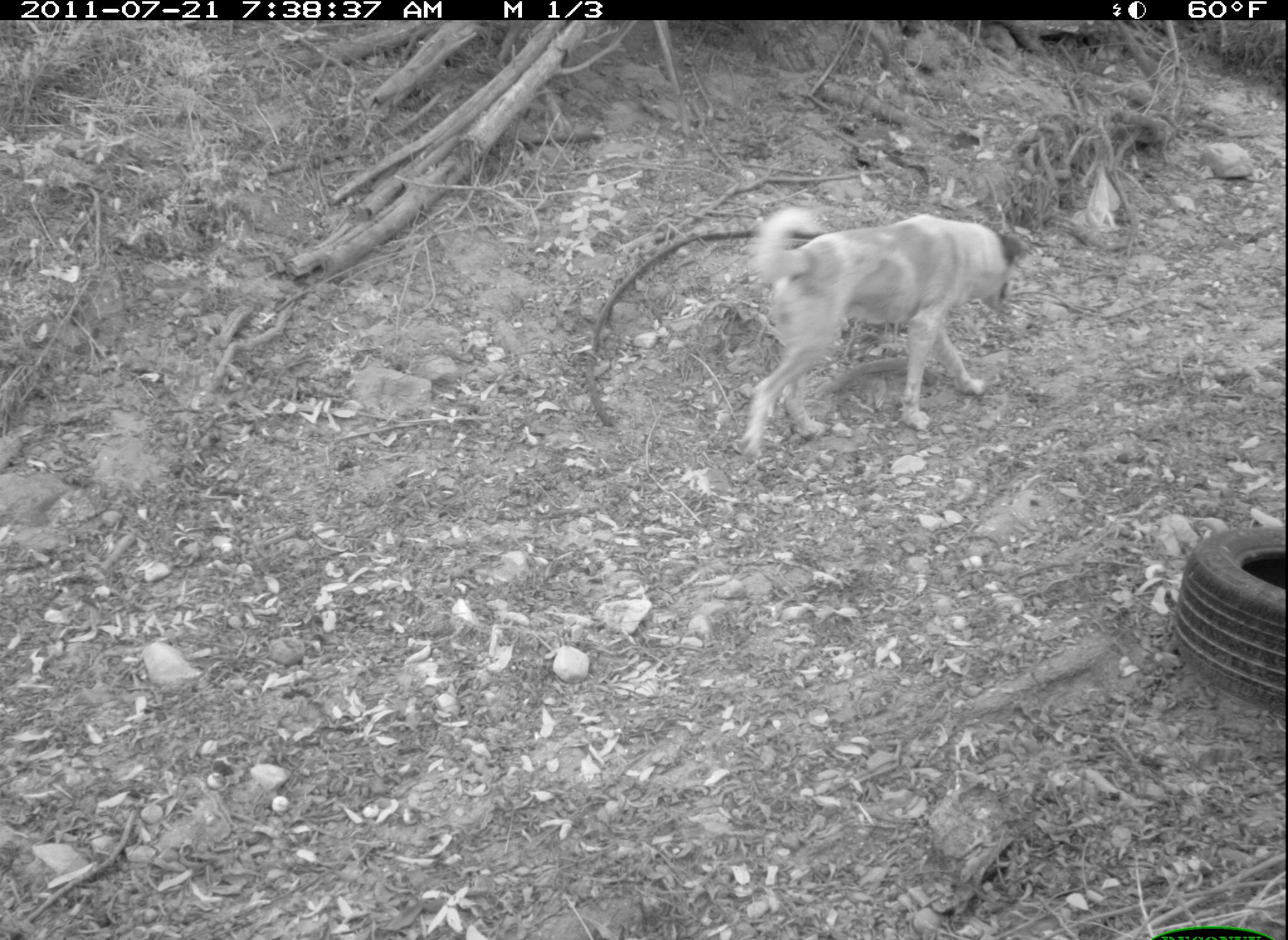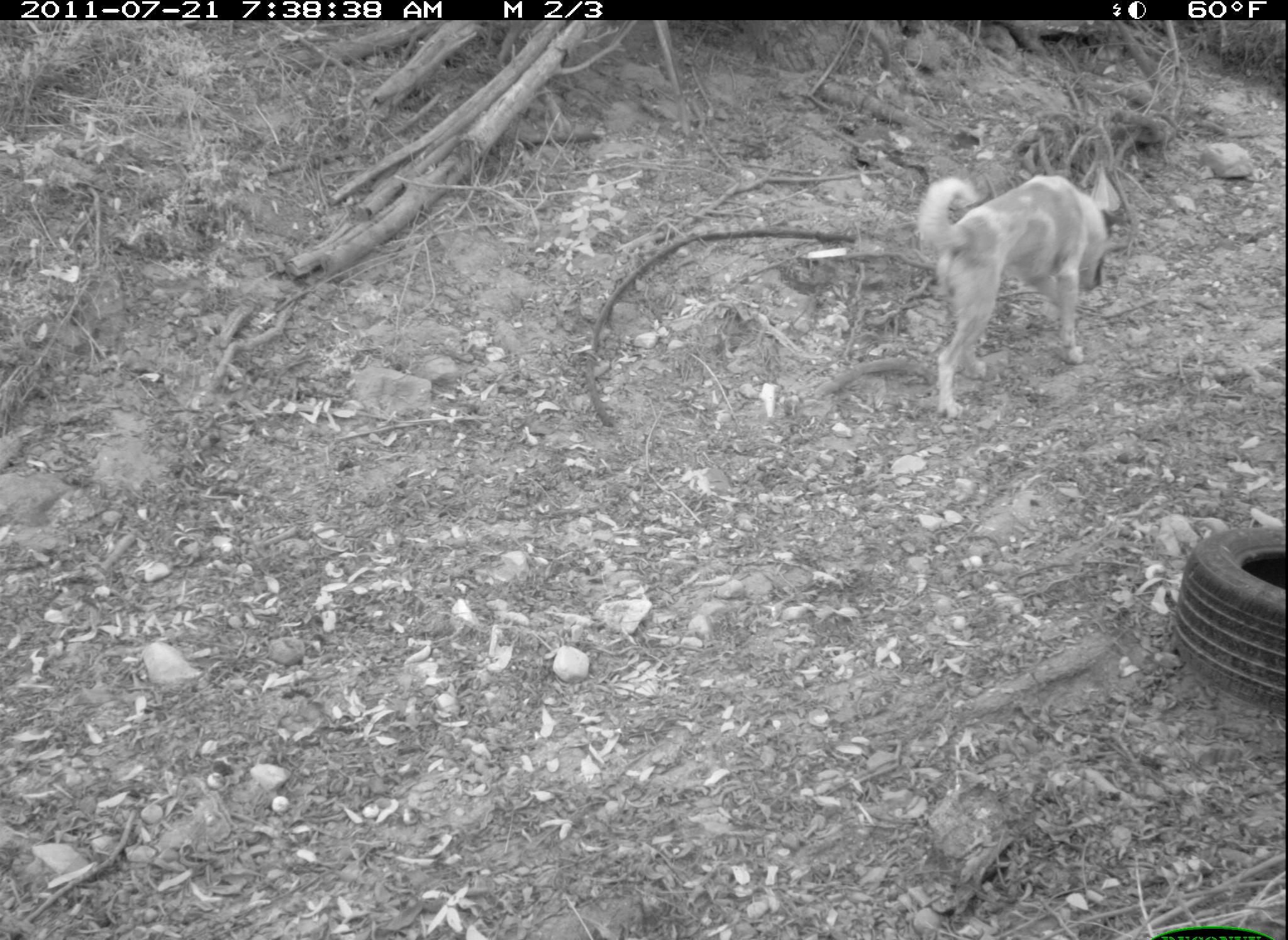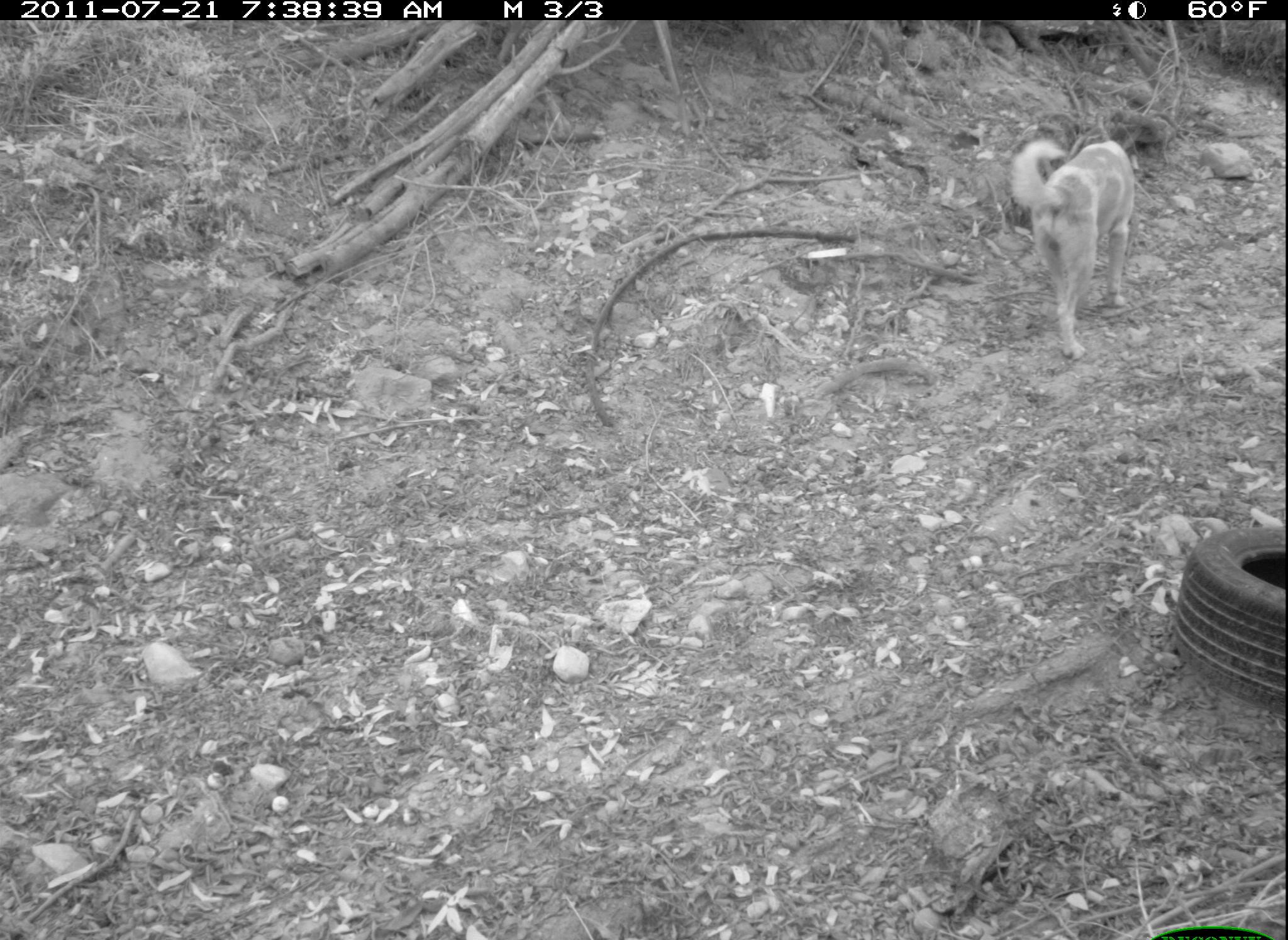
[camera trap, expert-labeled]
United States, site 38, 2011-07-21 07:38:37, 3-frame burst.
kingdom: Animalia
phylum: Chordata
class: Mammalia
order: Carnivora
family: Canidae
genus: Canis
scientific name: Canis familiaris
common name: domestic dog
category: dog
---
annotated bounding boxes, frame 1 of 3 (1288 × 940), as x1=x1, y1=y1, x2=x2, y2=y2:
dog: x1=733, y1=200, x2=1029, y2=459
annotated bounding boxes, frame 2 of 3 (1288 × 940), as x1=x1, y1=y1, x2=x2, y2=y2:
dog: x1=906, y1=164, x2=1122, y2=424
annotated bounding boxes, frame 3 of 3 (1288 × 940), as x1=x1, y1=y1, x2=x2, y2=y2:
dog: x1=1009, y1=134, x2=1138, y2=366